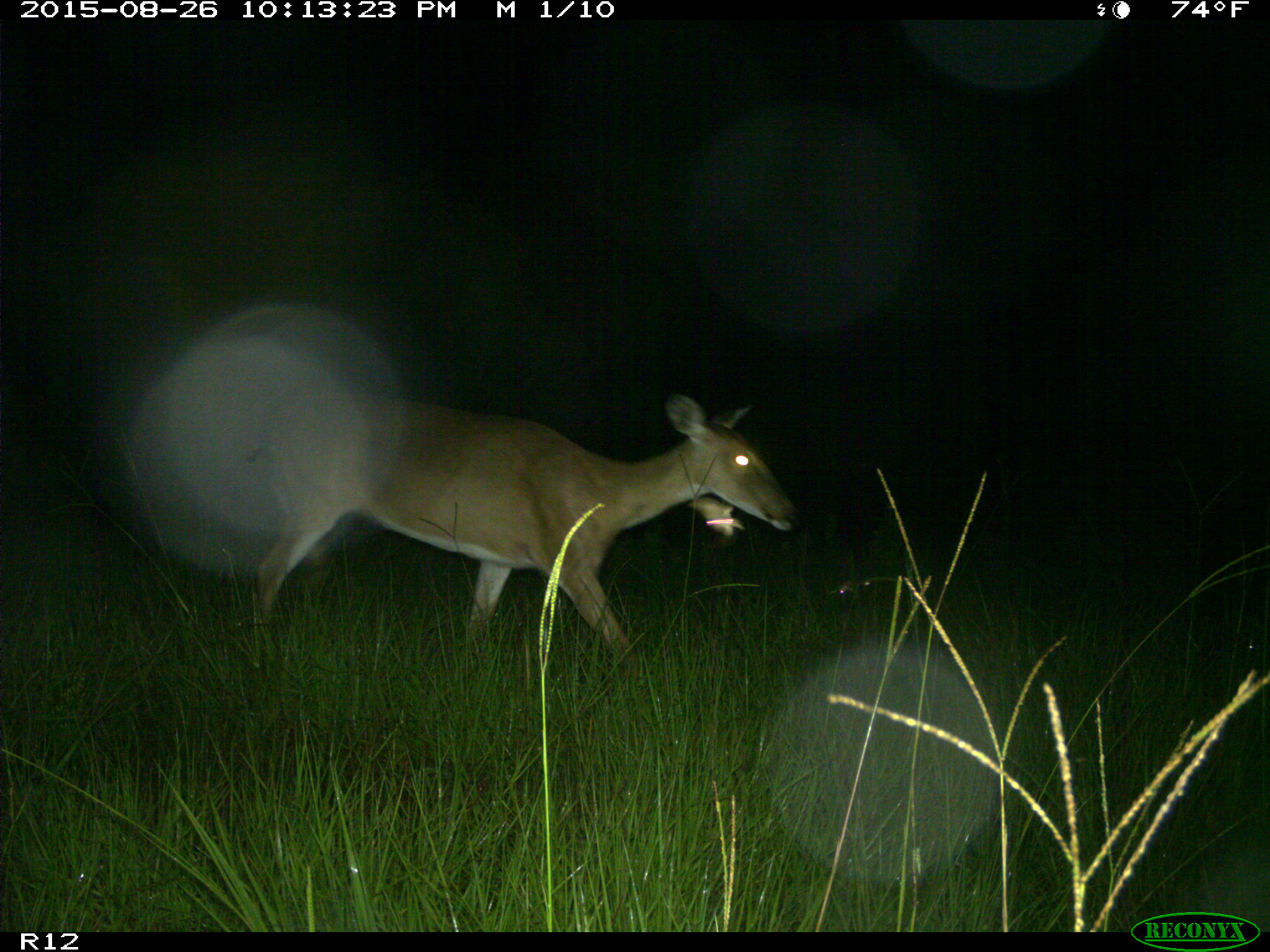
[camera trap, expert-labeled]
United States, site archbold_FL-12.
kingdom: Animalia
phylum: Chordata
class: Mammalia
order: Artiodactyla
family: Cervidae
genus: Odocoileus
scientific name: Odocoileus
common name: deer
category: unidentified deer